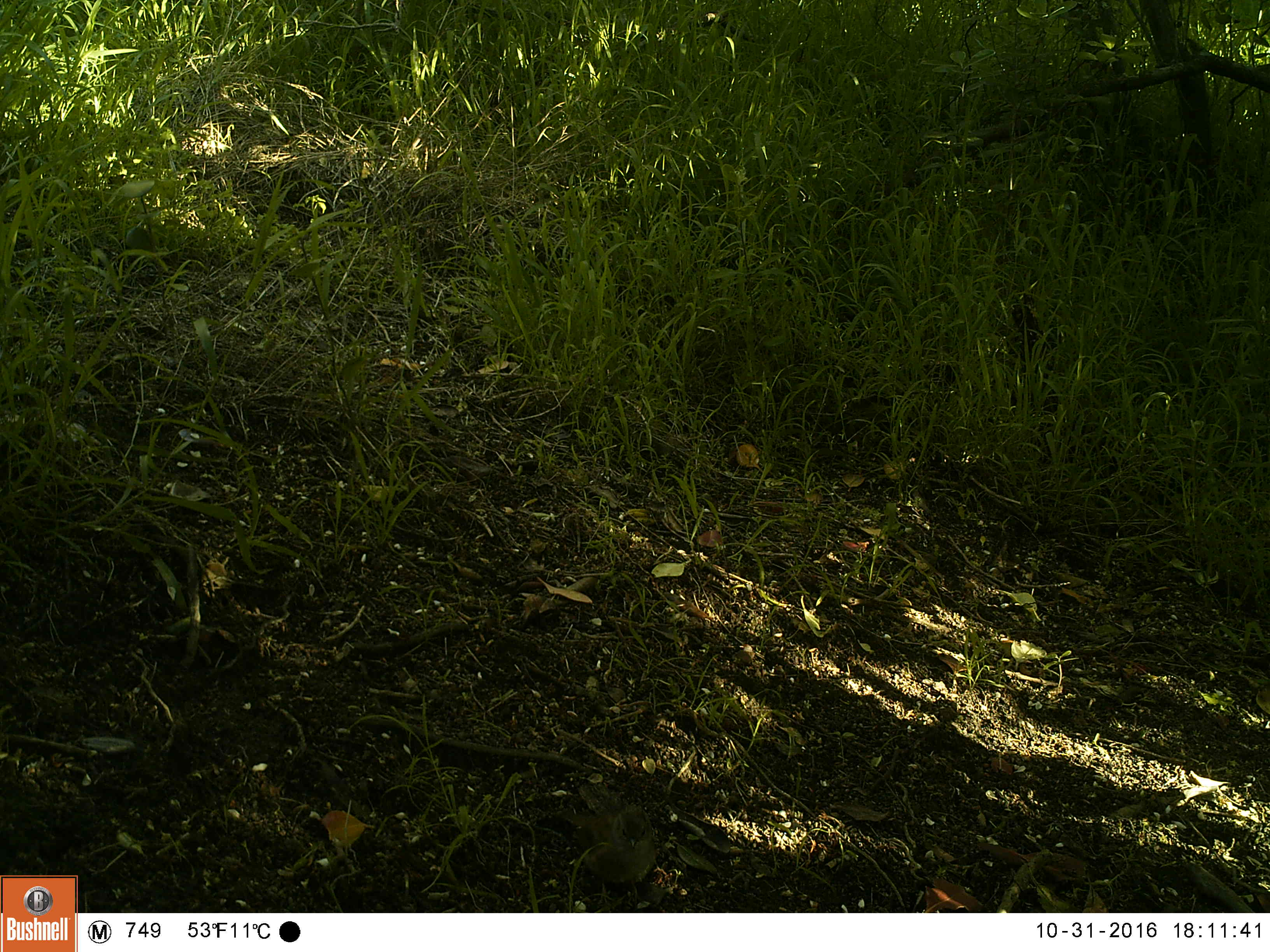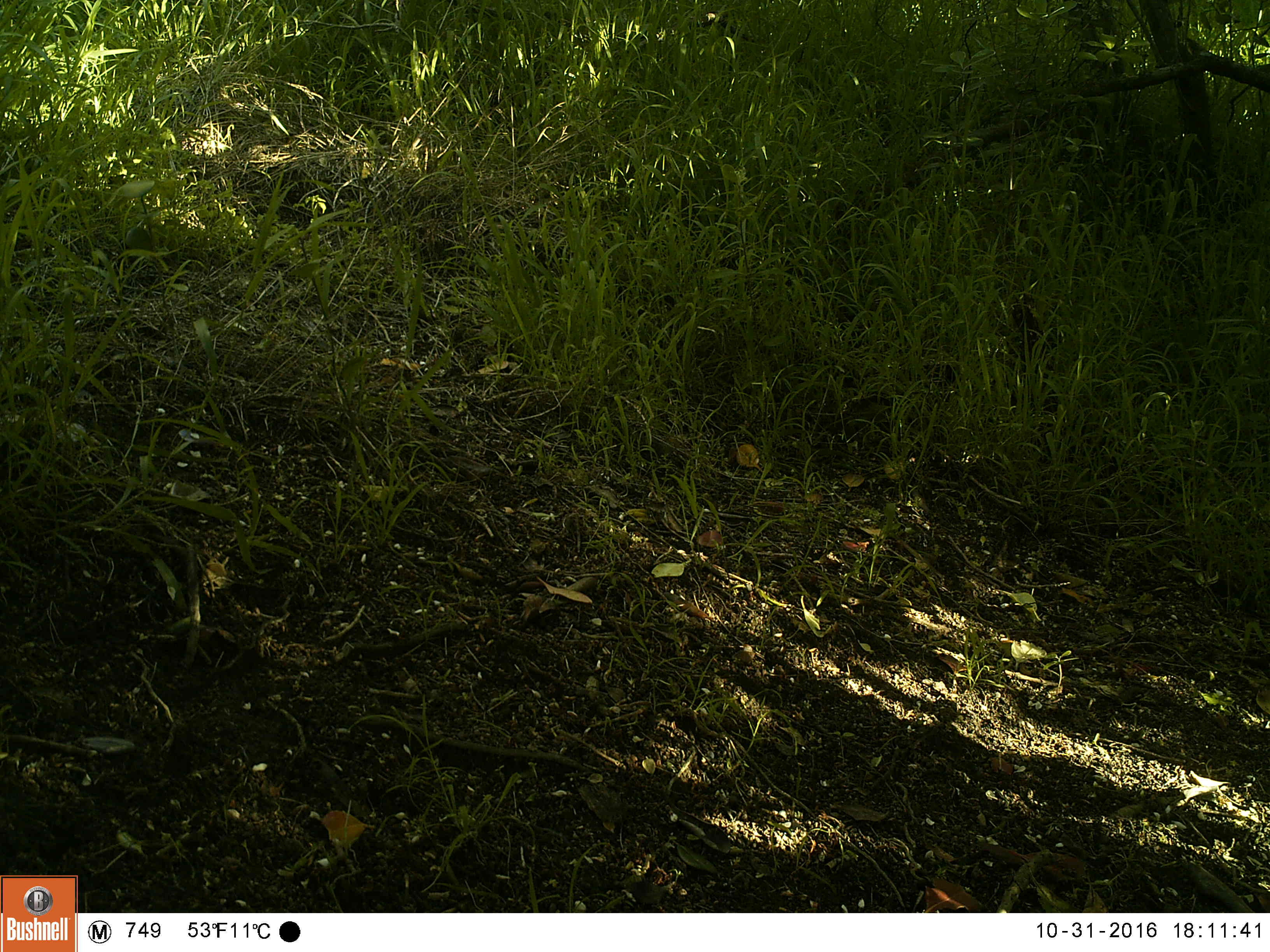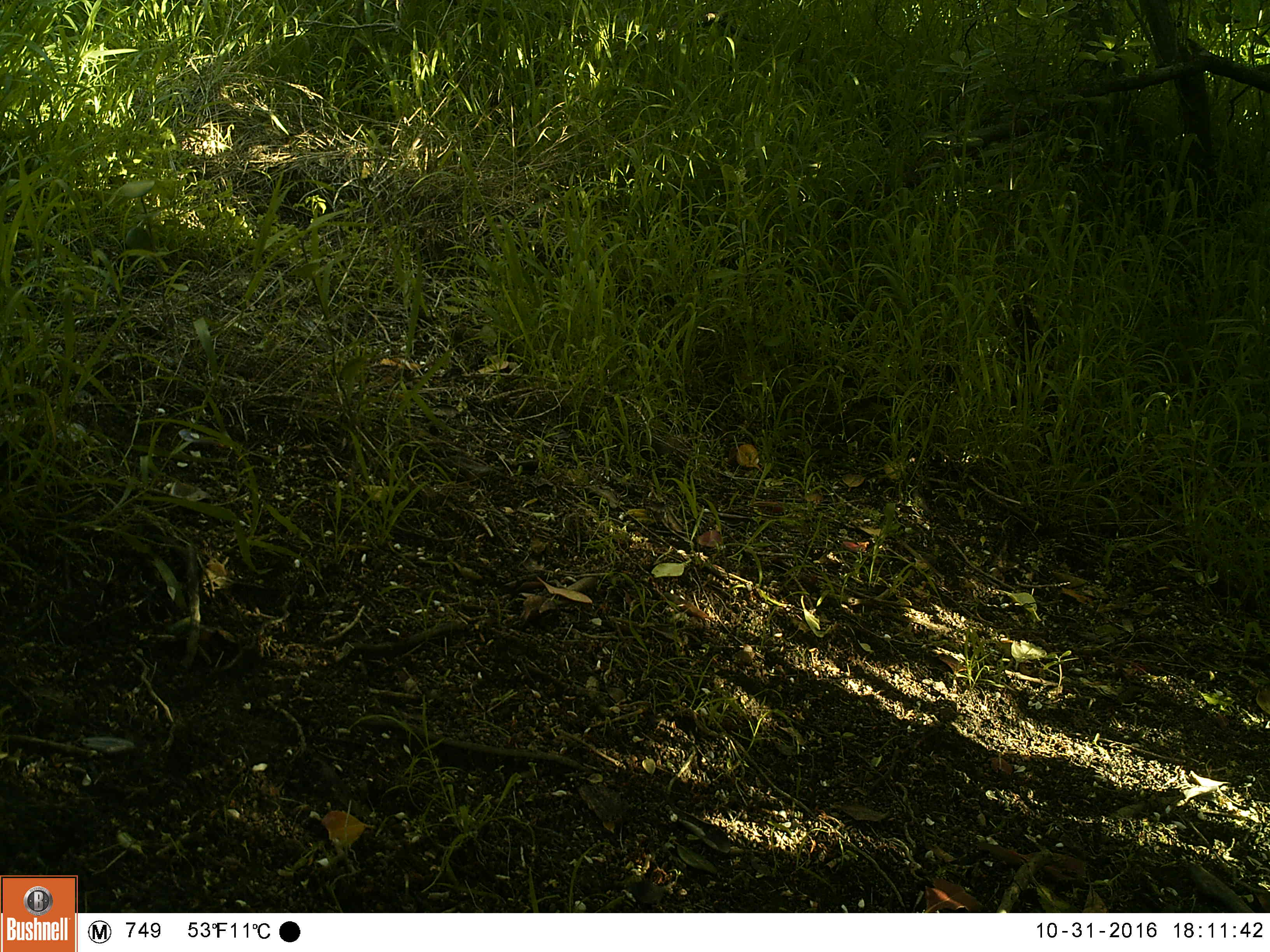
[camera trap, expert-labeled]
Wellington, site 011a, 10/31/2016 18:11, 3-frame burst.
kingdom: Animalia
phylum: Chordata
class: Aves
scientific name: Aves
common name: bird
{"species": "bird (Aves)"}